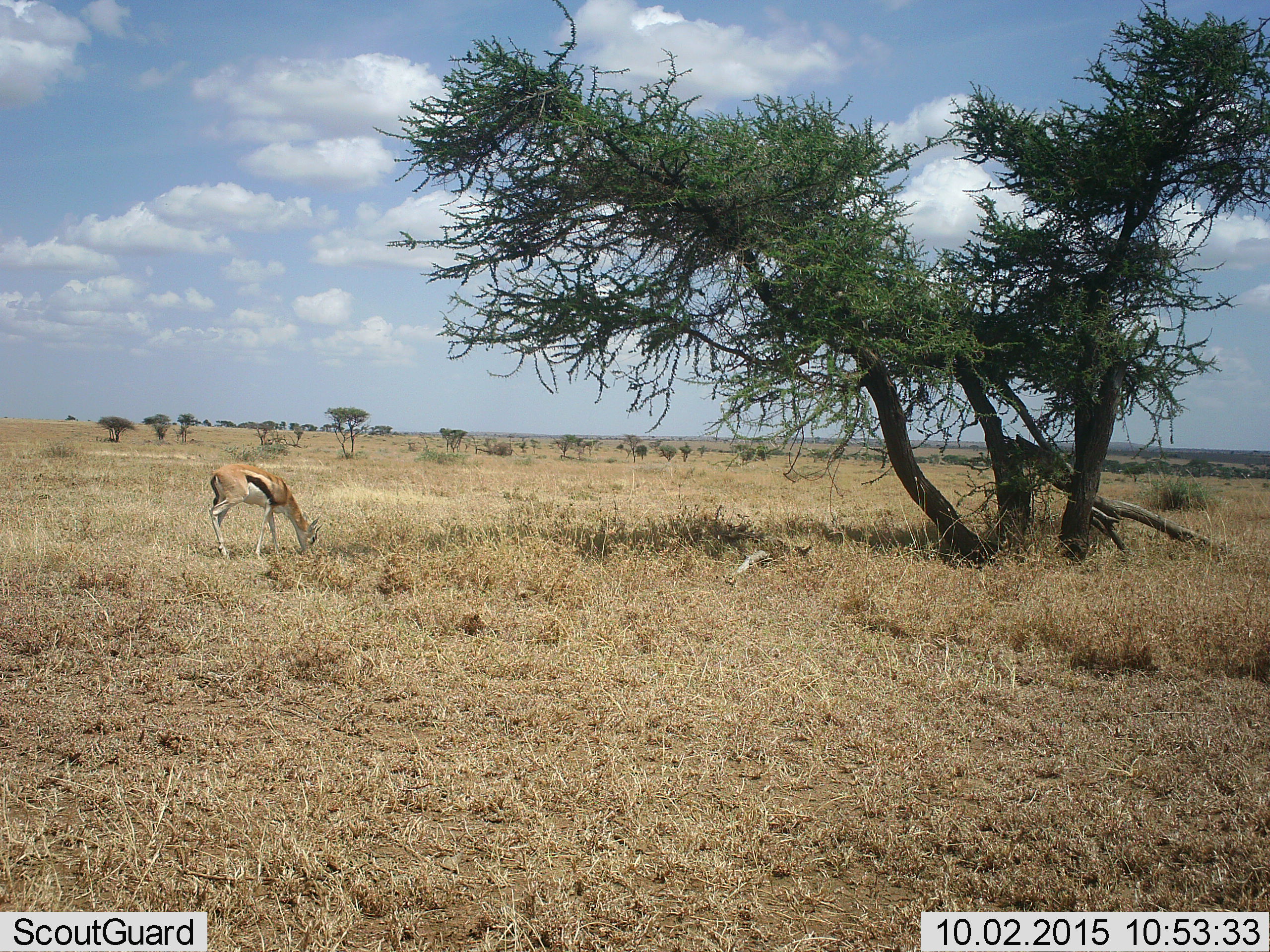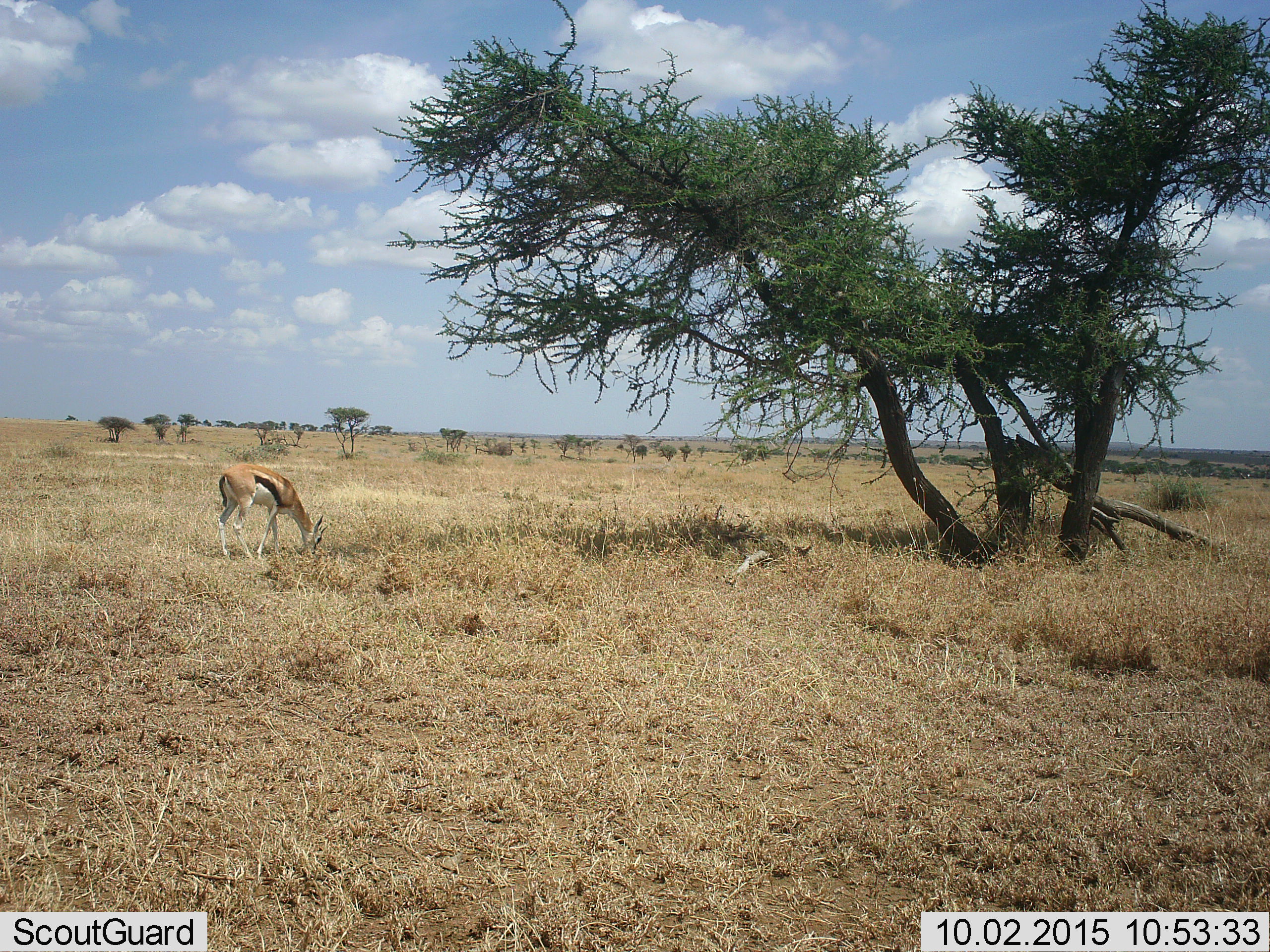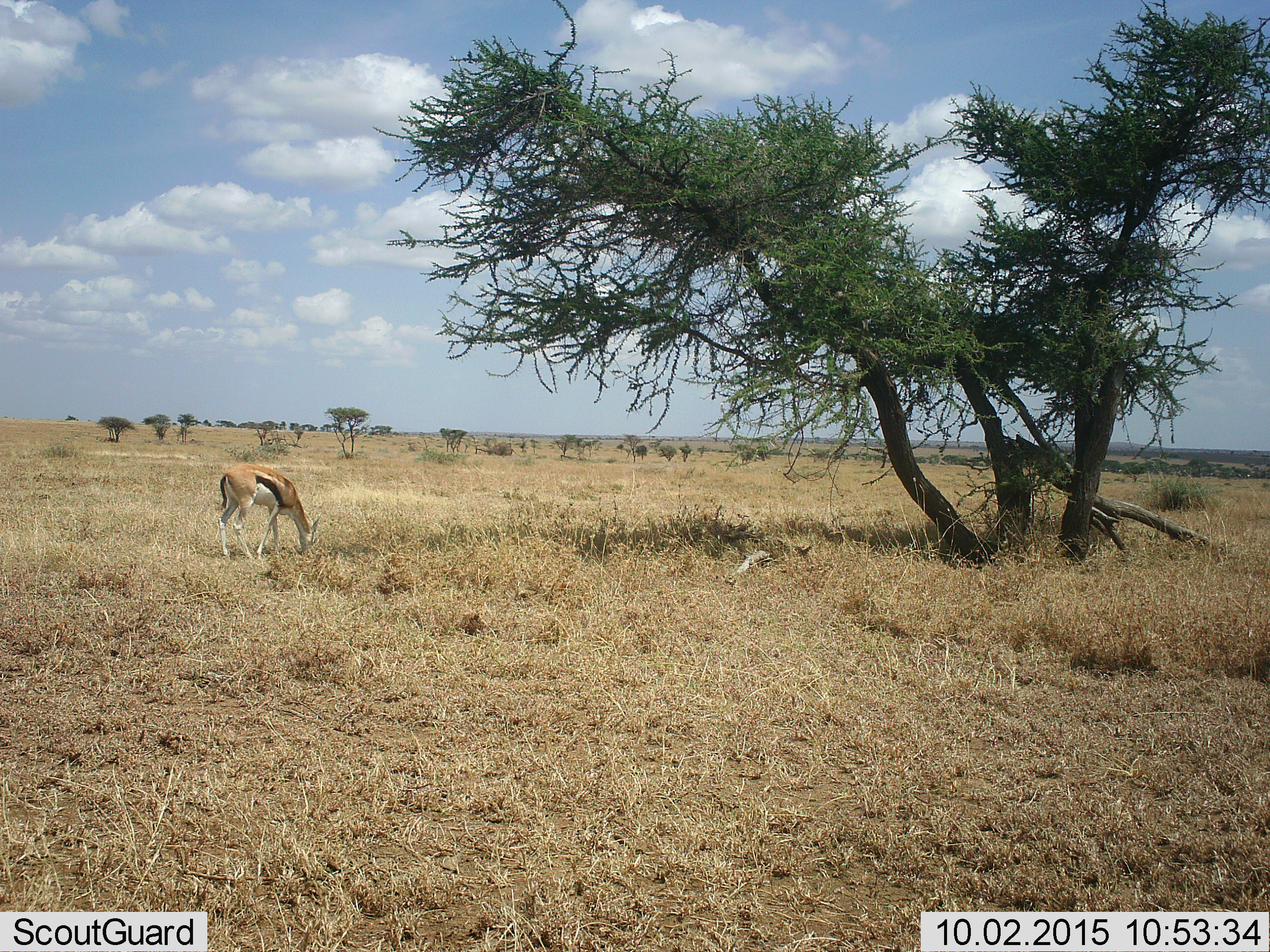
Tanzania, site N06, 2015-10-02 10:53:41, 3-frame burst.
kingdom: Animalia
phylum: Chordata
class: Mammalia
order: Artiodactyla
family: Bovidae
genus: Eudorcas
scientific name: Eudorcas thomsonii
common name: thomson's gazelle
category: gazellethomsons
Gazellethomsons (thomson's gazelle) (Eudorcas thomsonii), count 1. Behavior (volunteer vote fractions): standing 33%, resting 0%, moving 0%, interacting 0%. Young present (vote fraction): 0%. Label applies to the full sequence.